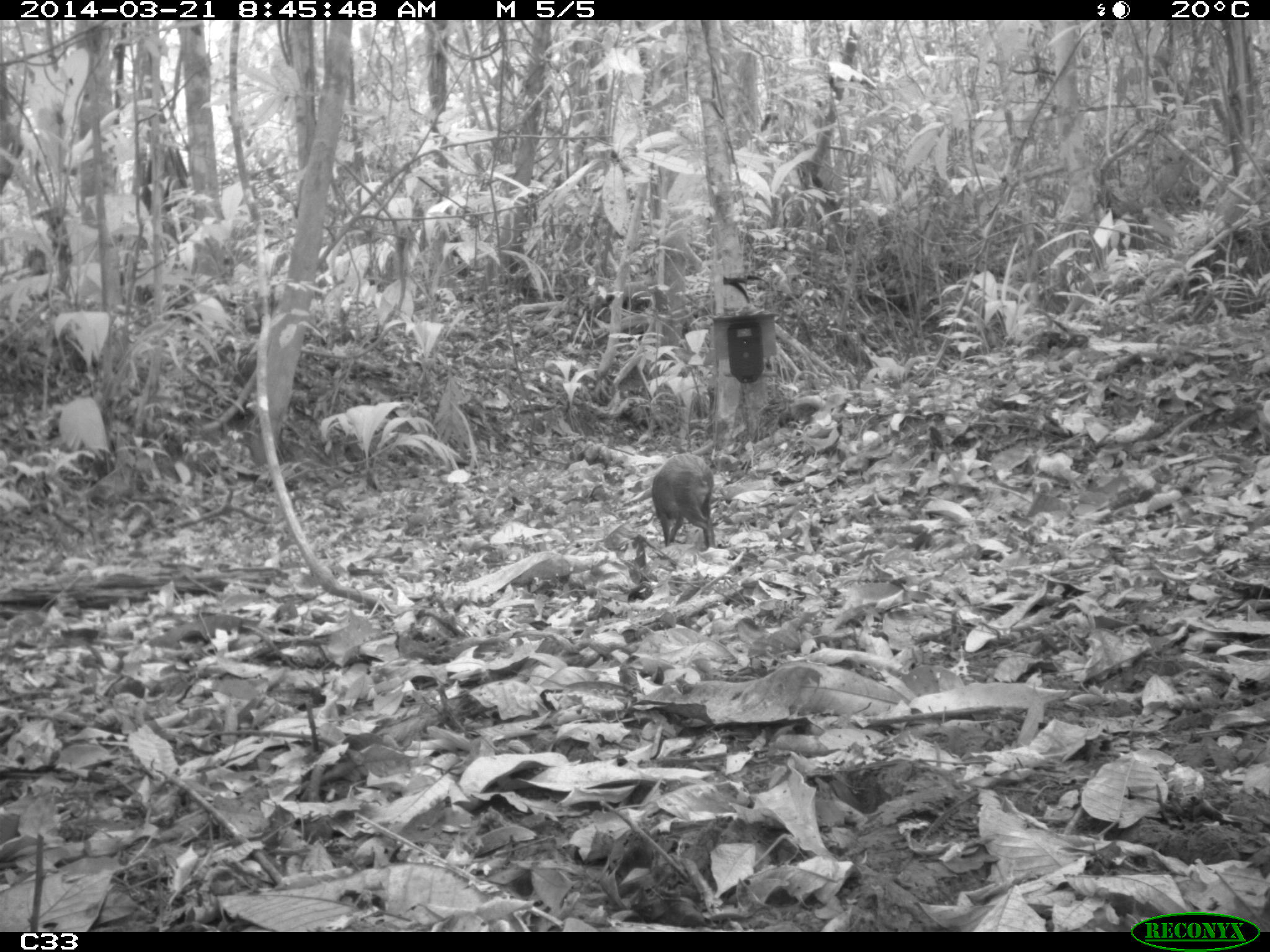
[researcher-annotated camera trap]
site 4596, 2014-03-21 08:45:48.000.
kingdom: Animalia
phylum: Chordata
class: Mammalia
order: Rodentia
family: Dasyproctidae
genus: Dasyprocta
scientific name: Dasyprocta leporina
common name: red-rumped agouti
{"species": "Dasyprocta leporina (red-rumped agouti)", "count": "1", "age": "adult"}